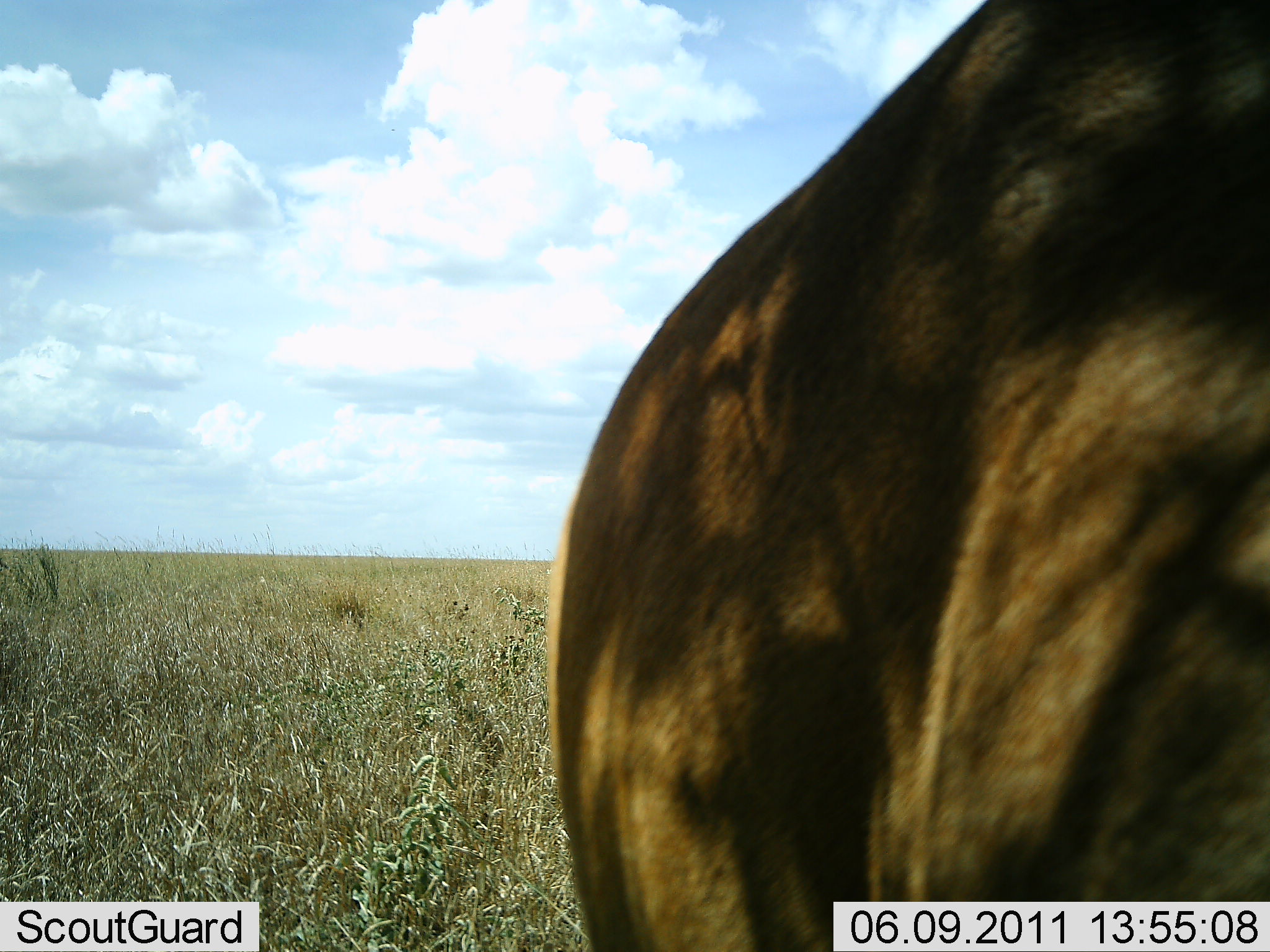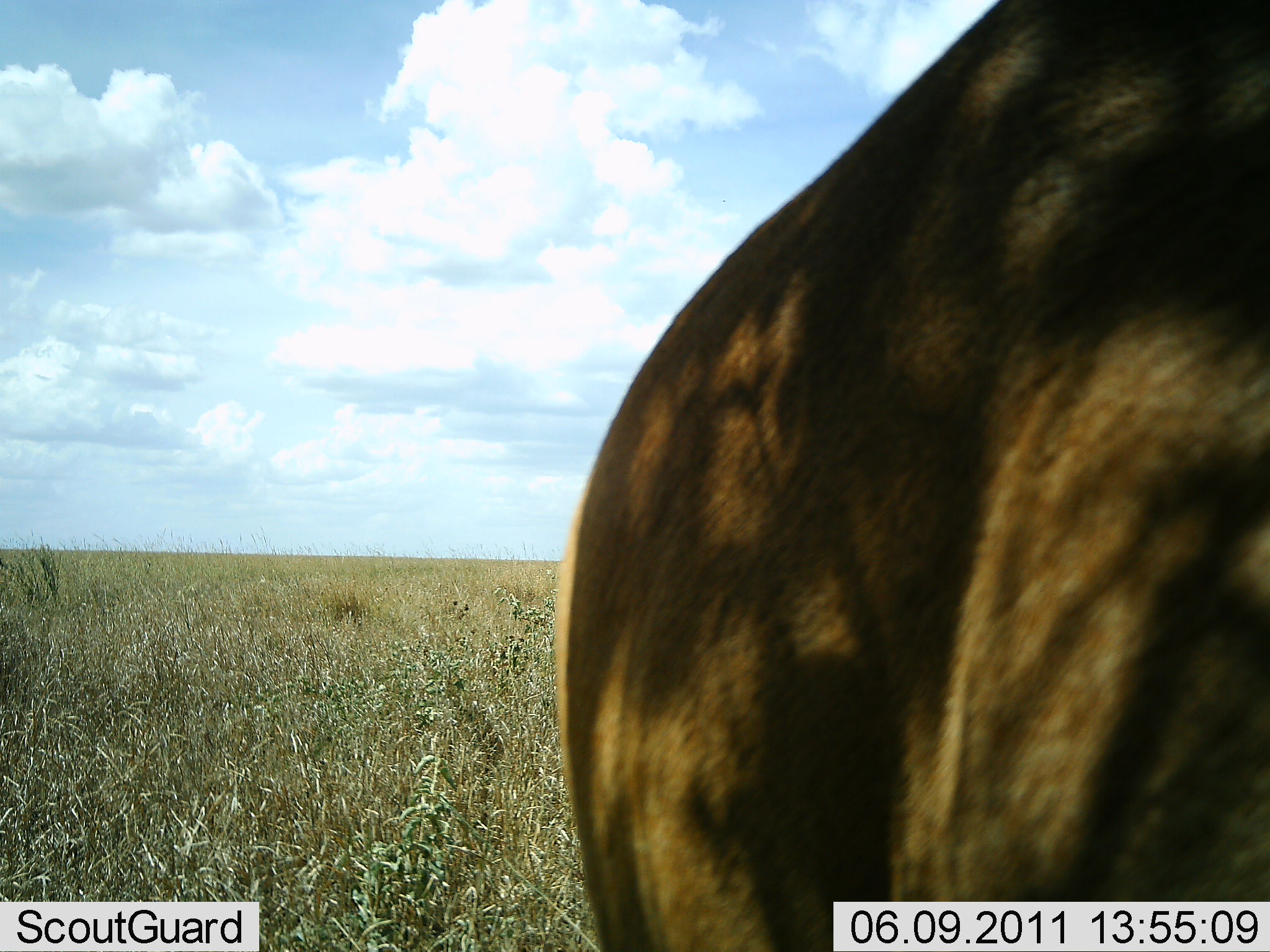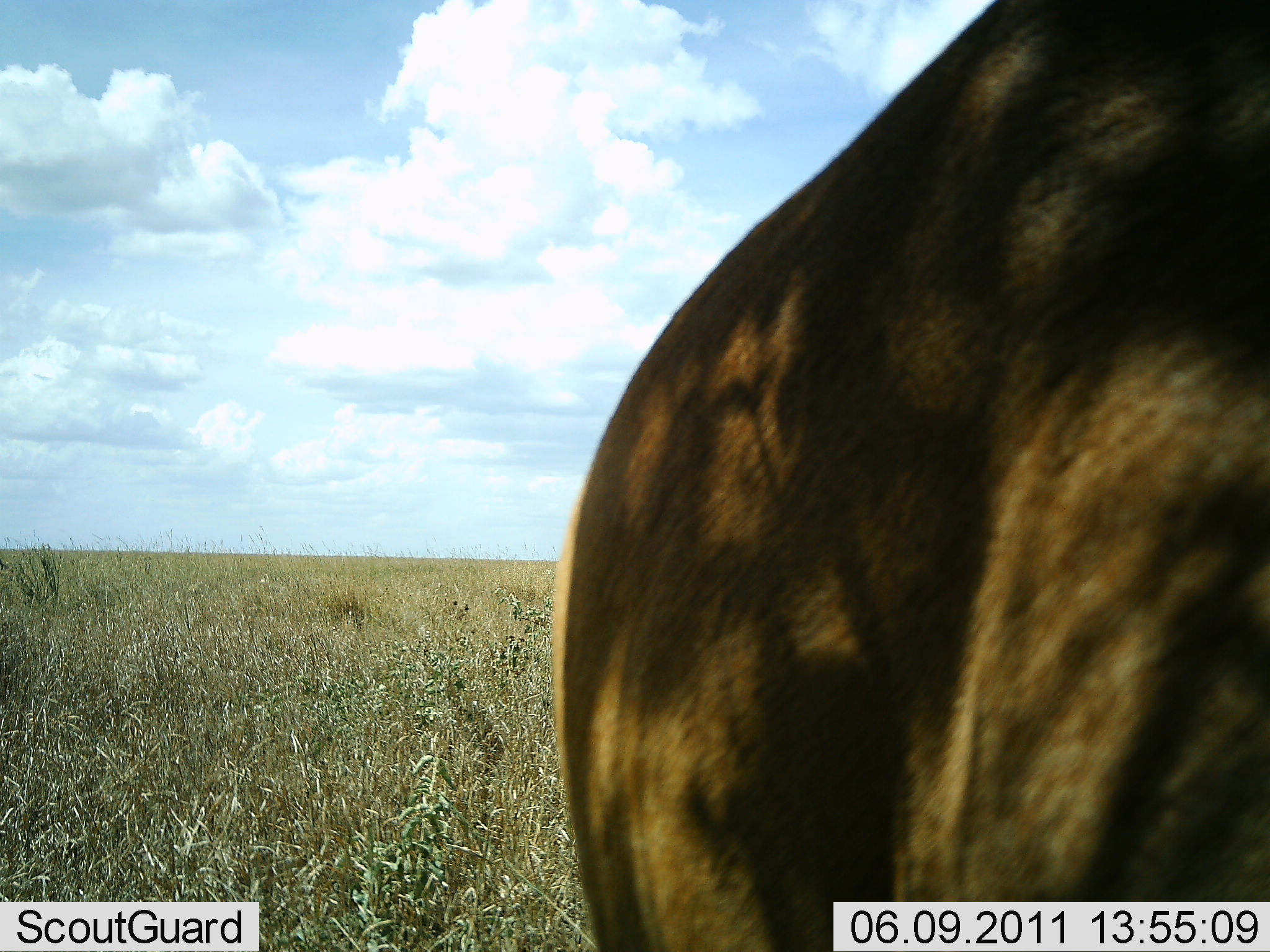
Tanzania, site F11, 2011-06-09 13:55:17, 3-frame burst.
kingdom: Animalia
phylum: Chordata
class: Mammalia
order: Artiodactyla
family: Bovidae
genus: Alcelaphus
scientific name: Alcelaphus buselaphus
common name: hartebeest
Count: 1.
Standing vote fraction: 100%.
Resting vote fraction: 0%.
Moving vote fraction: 17%.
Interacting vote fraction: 0%.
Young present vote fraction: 0%.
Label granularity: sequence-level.